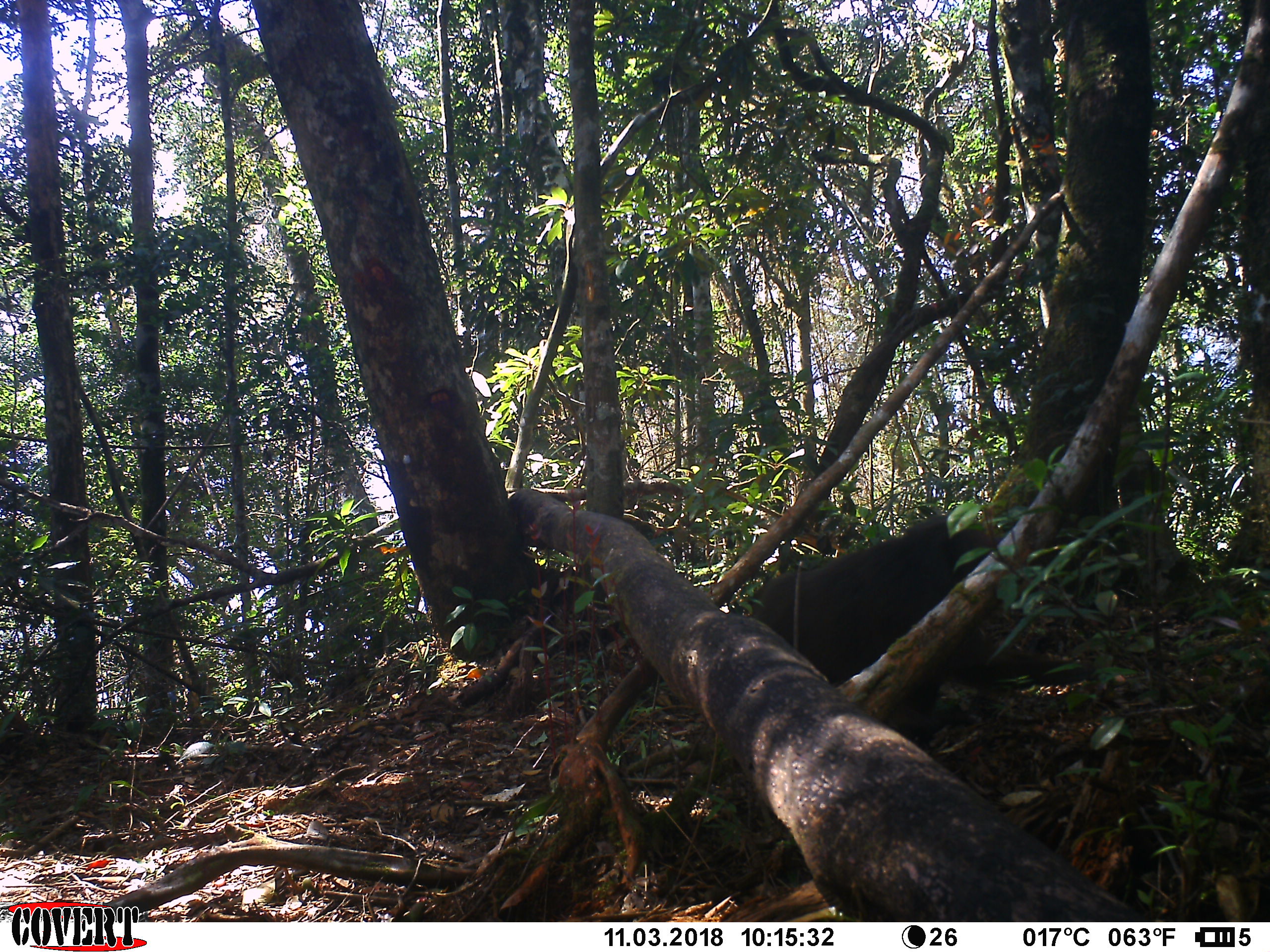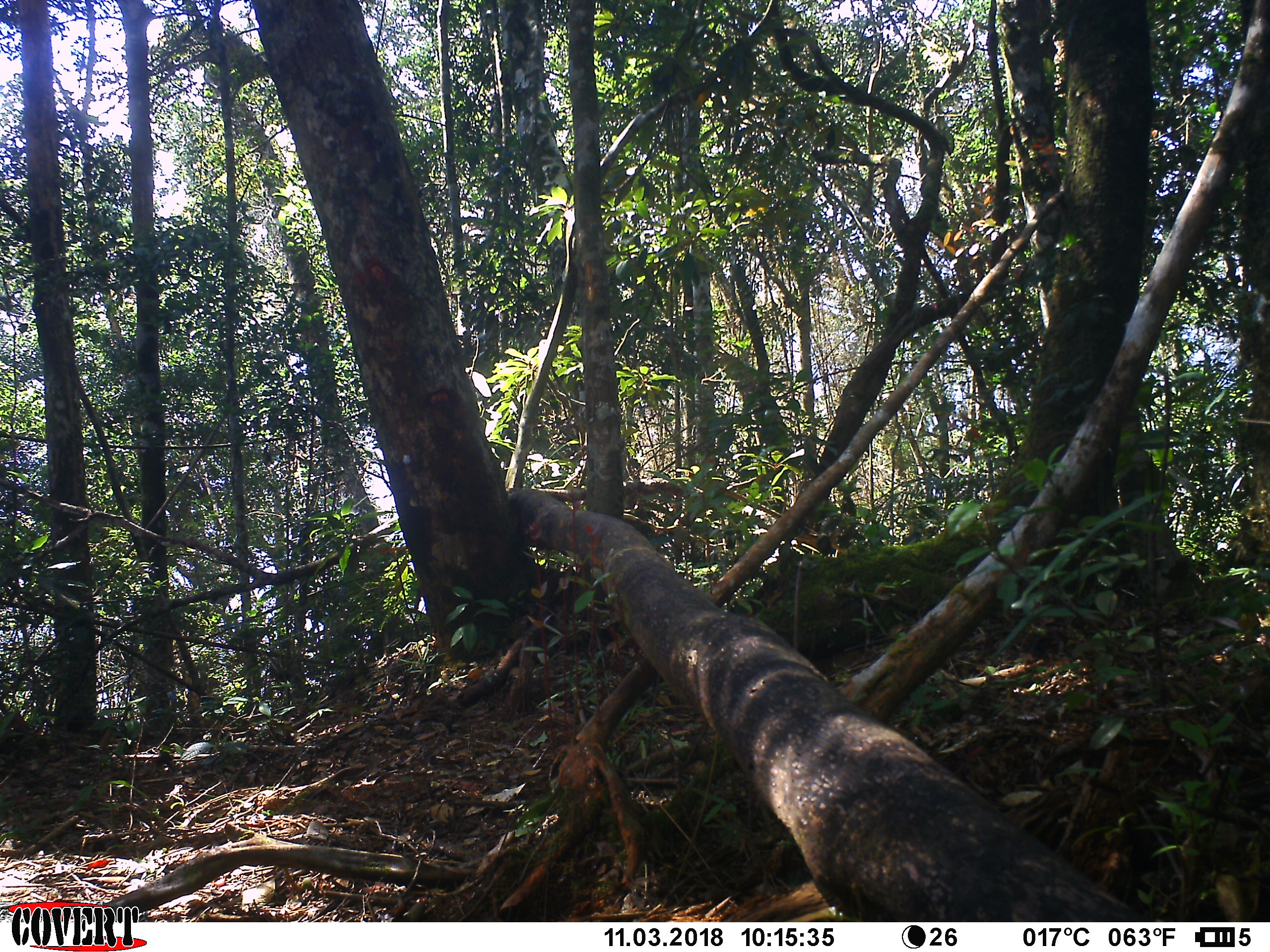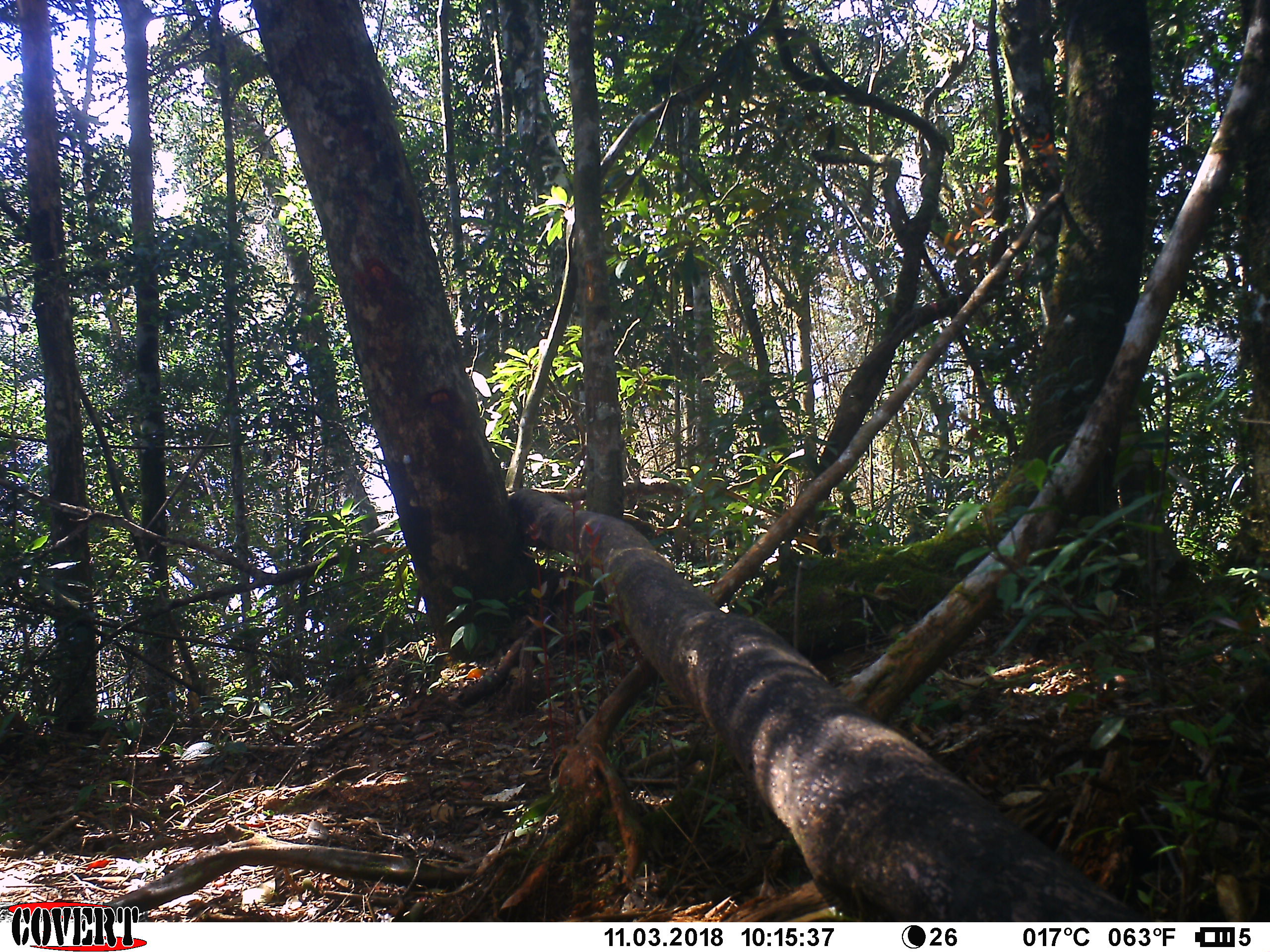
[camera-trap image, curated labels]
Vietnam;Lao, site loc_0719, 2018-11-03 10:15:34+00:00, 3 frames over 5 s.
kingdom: Animalia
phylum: Chordata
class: Mammalia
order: Primates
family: Cercopithecidae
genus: Macaca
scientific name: Macaca arctoides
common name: stump-tailed macaque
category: stump tailed macaque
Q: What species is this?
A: Stump tailed macaque (stump-tailed macaque) (Macaca arctoides).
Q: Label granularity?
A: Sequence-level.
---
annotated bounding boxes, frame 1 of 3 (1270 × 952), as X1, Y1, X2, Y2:
stump tailed macaque: 747, 518, 992, 749